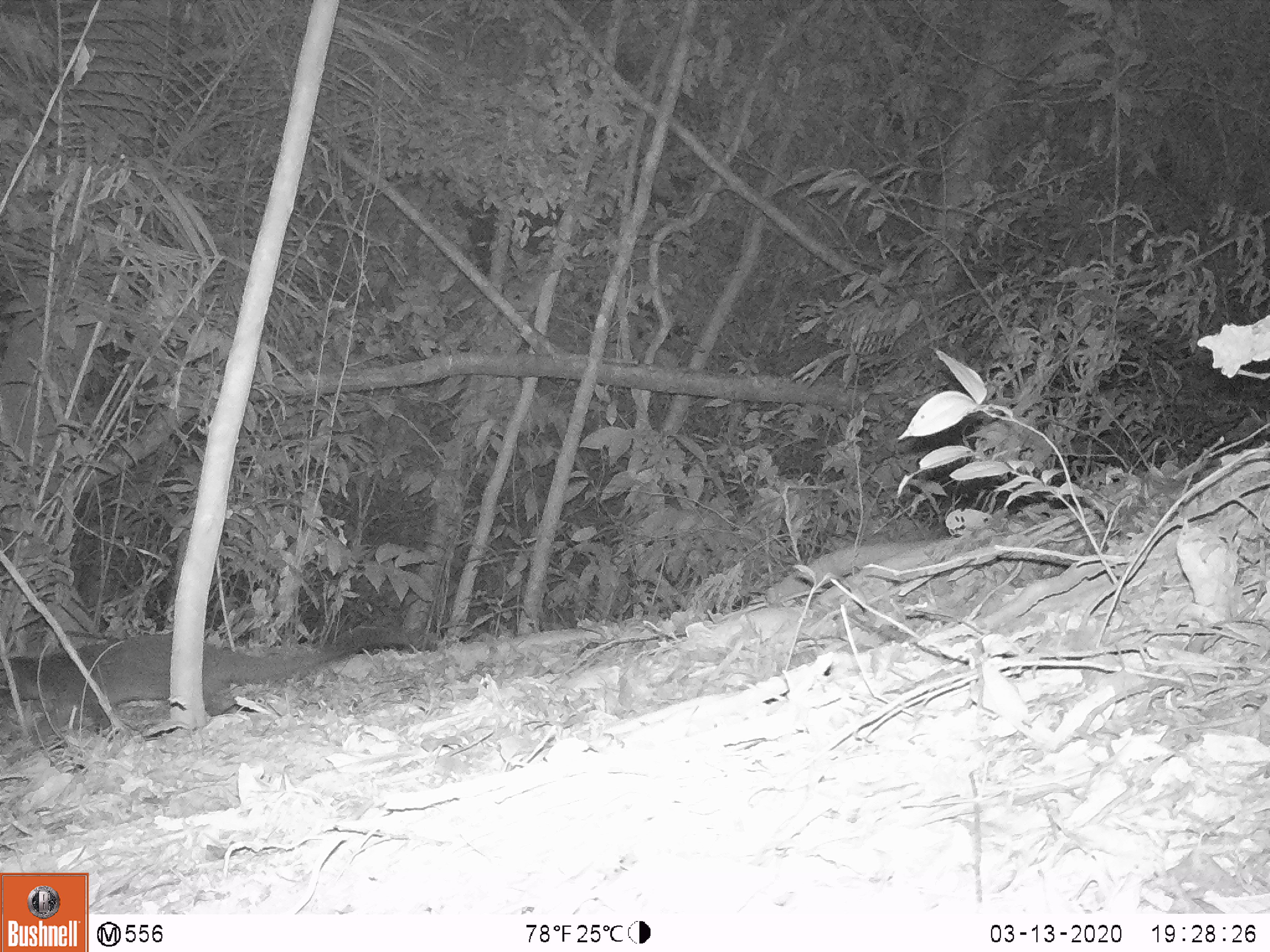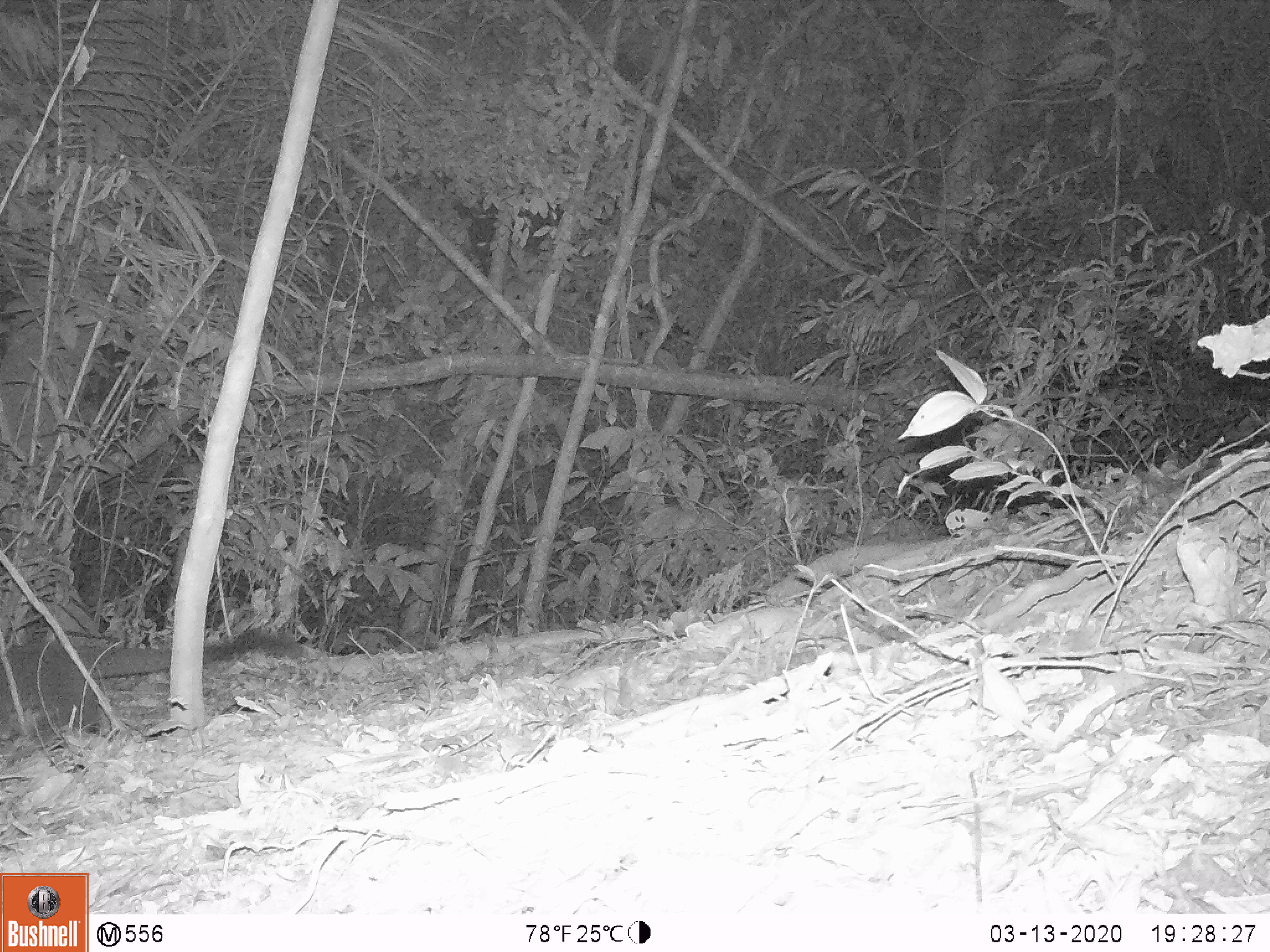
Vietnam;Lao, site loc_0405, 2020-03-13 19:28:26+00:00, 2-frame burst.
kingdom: Animalia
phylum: Chordata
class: Mammalia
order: Carnivora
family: Viverridae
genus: Paguma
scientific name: Paguma larvata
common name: masked palm civet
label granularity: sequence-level